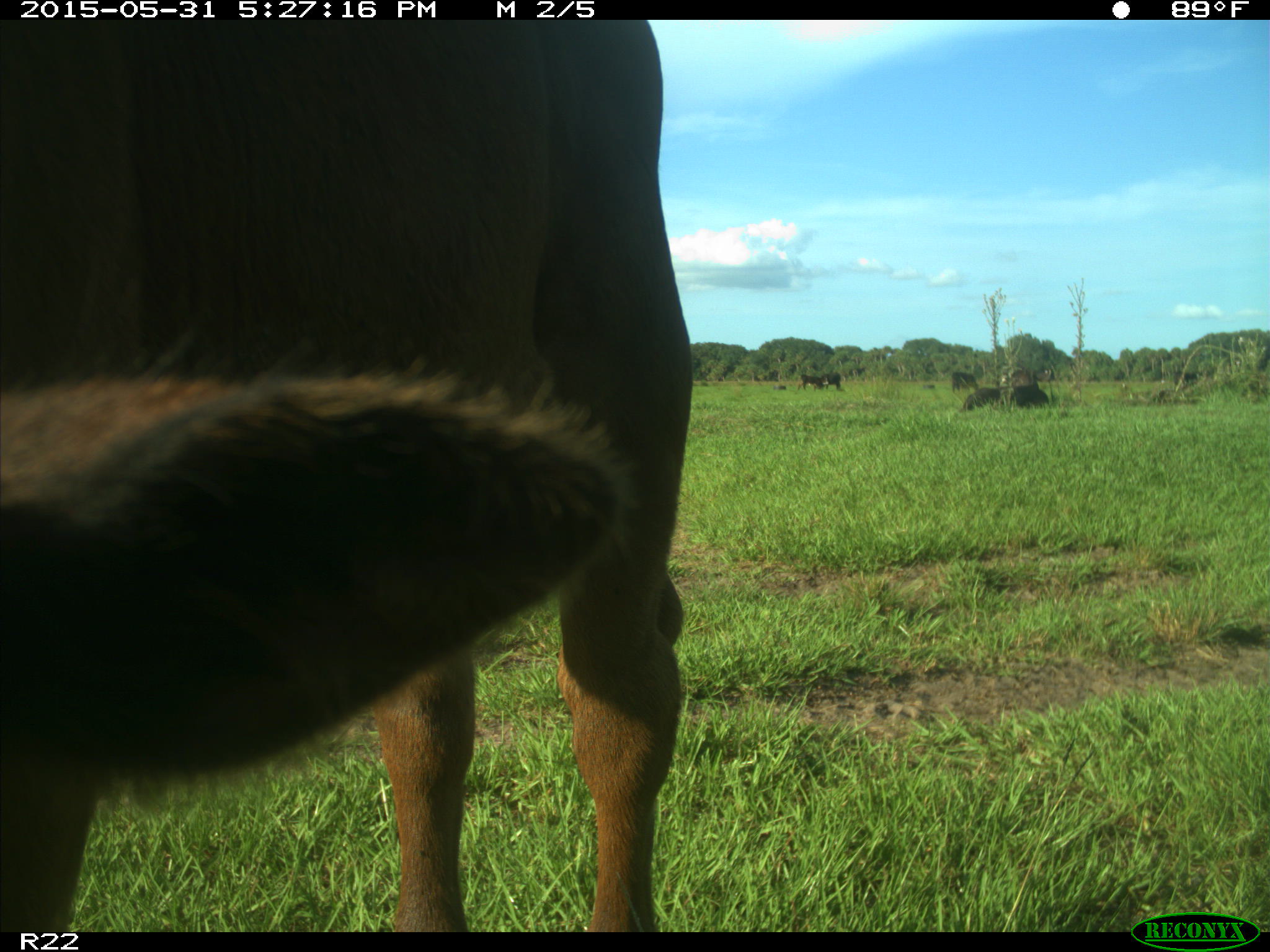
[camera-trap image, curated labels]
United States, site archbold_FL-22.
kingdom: Animalia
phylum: Chordata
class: Mammalia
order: Artiodactyla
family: Bovidae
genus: Bos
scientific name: Bos taurus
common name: domestic cow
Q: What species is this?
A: Bos taurus (domestic cow).